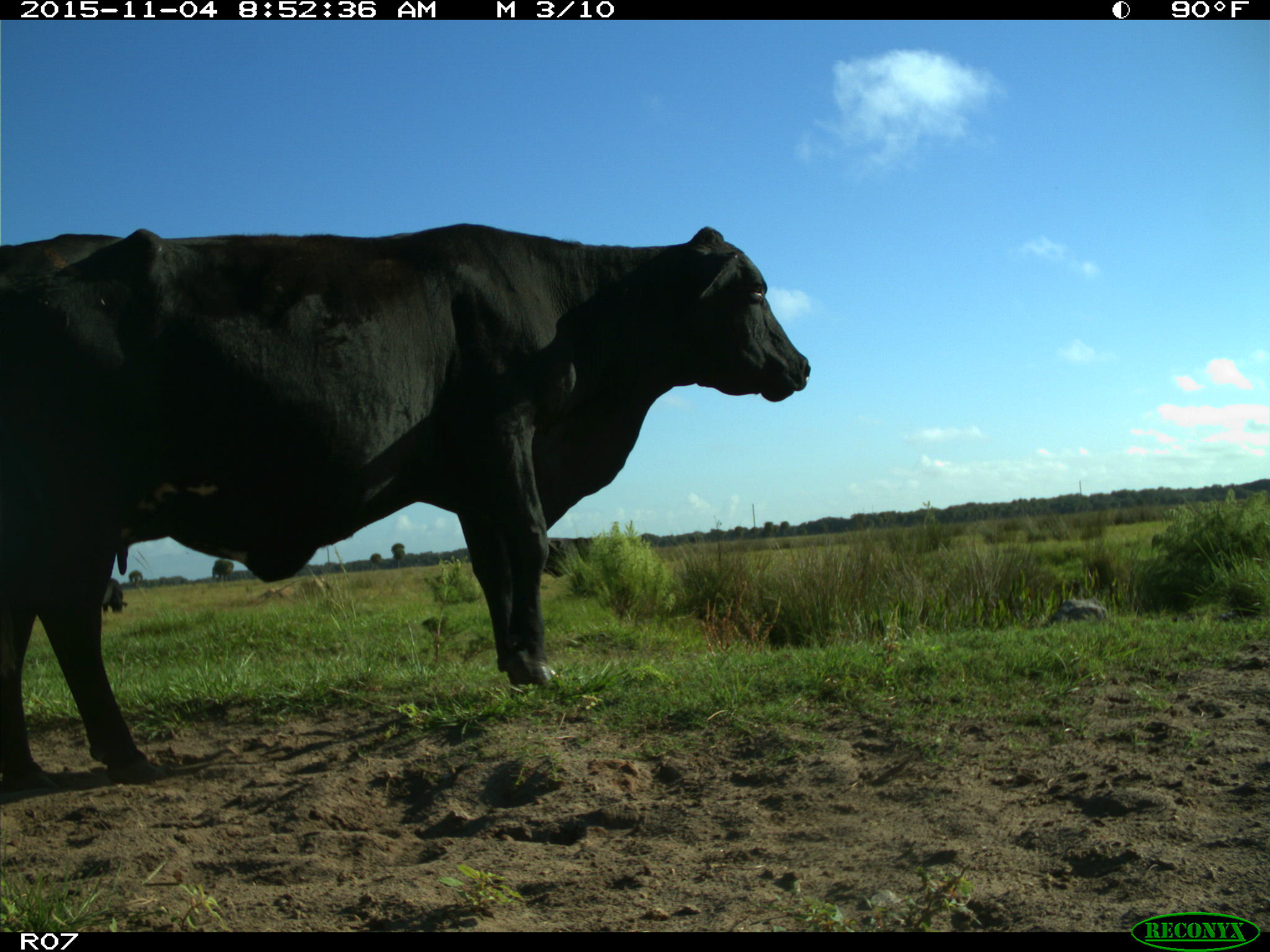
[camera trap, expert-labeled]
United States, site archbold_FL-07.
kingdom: Animalia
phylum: Chordata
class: Mammalia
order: Artiodactyla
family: Bovidae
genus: Bos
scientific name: Bos taurus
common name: domestic cow